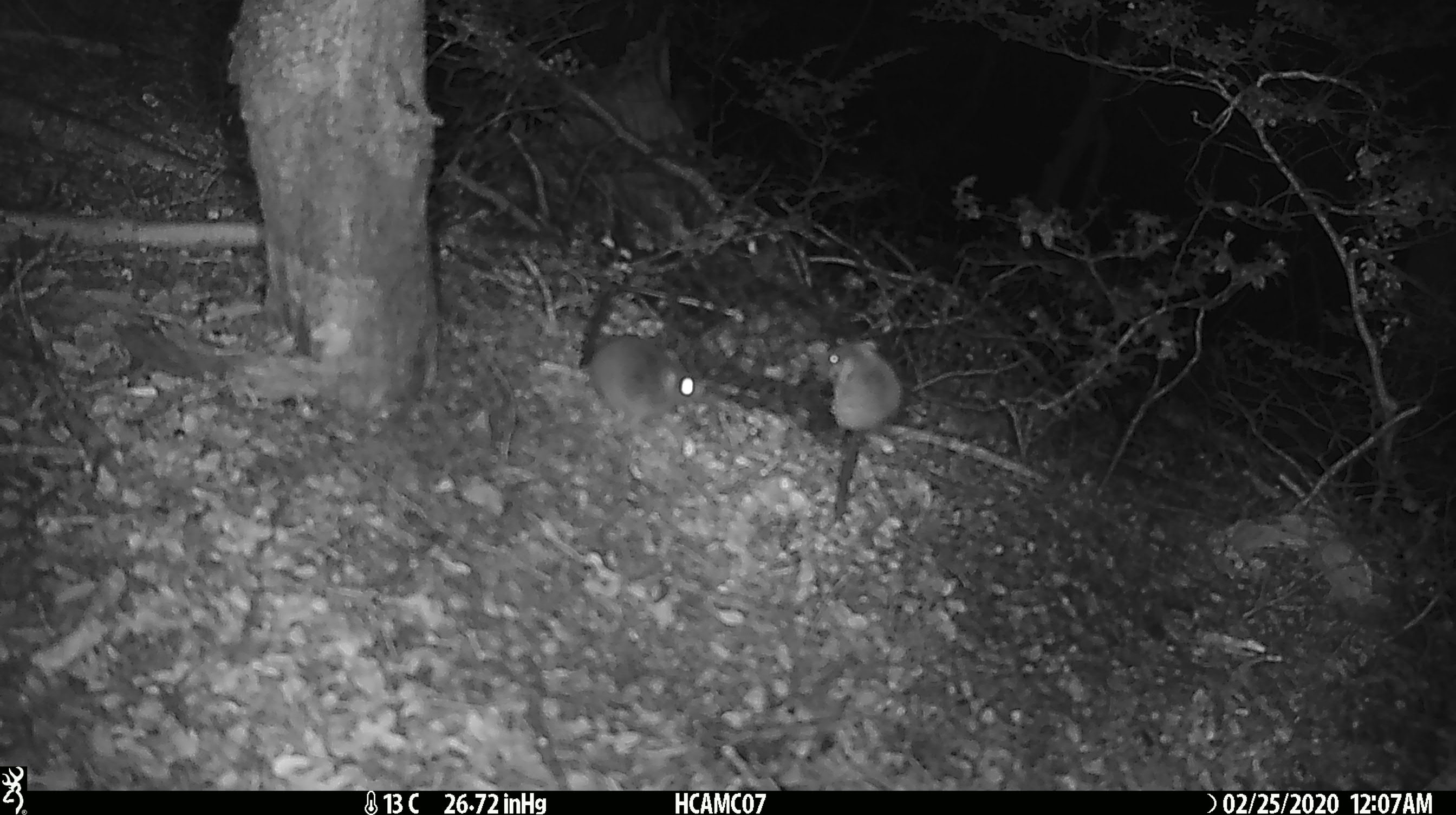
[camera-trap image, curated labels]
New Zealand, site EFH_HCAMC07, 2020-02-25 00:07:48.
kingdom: Animalia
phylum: Chordata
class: Mammalia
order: Rodentia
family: Muridae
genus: Mus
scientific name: Mus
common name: mouse